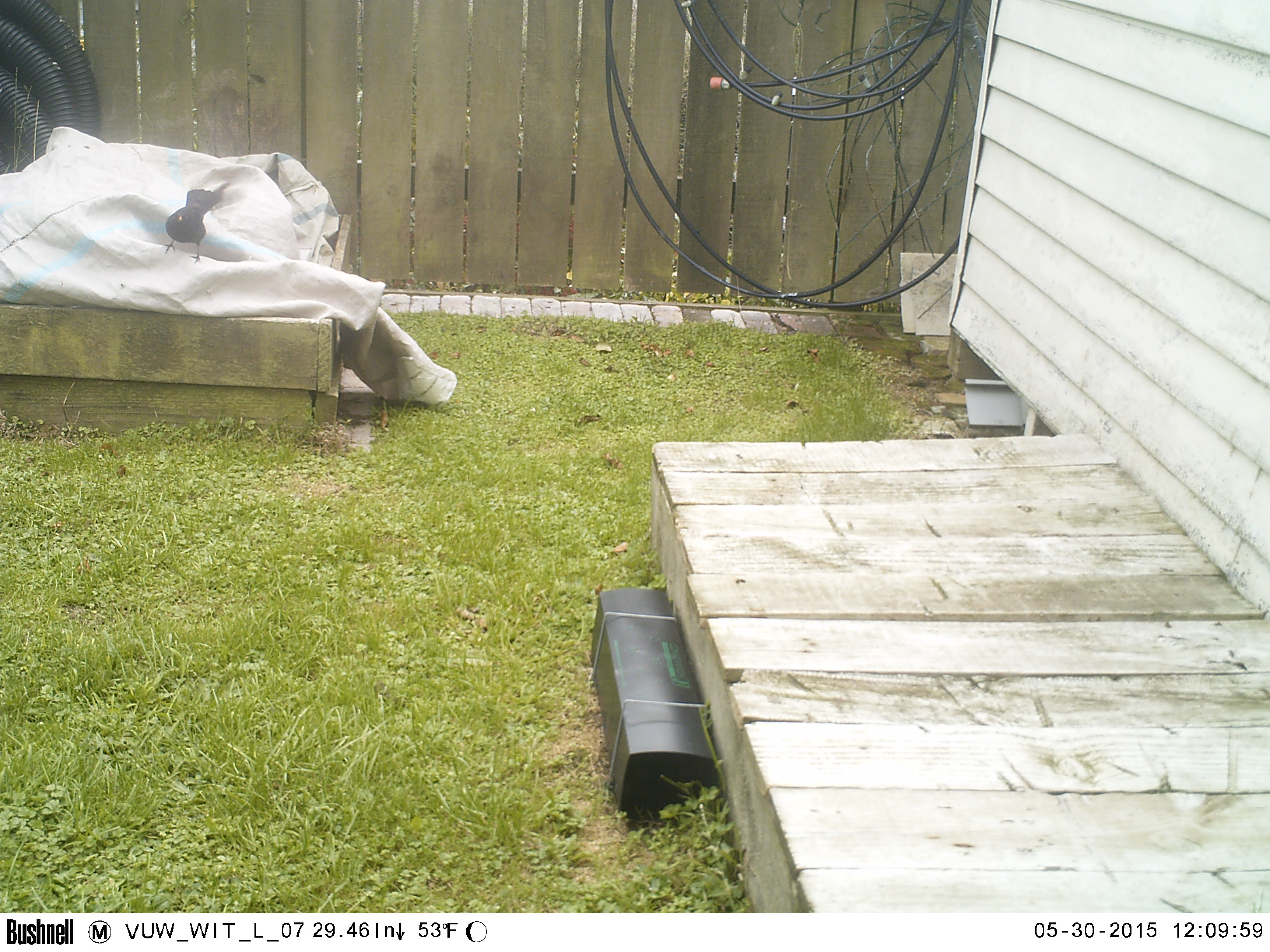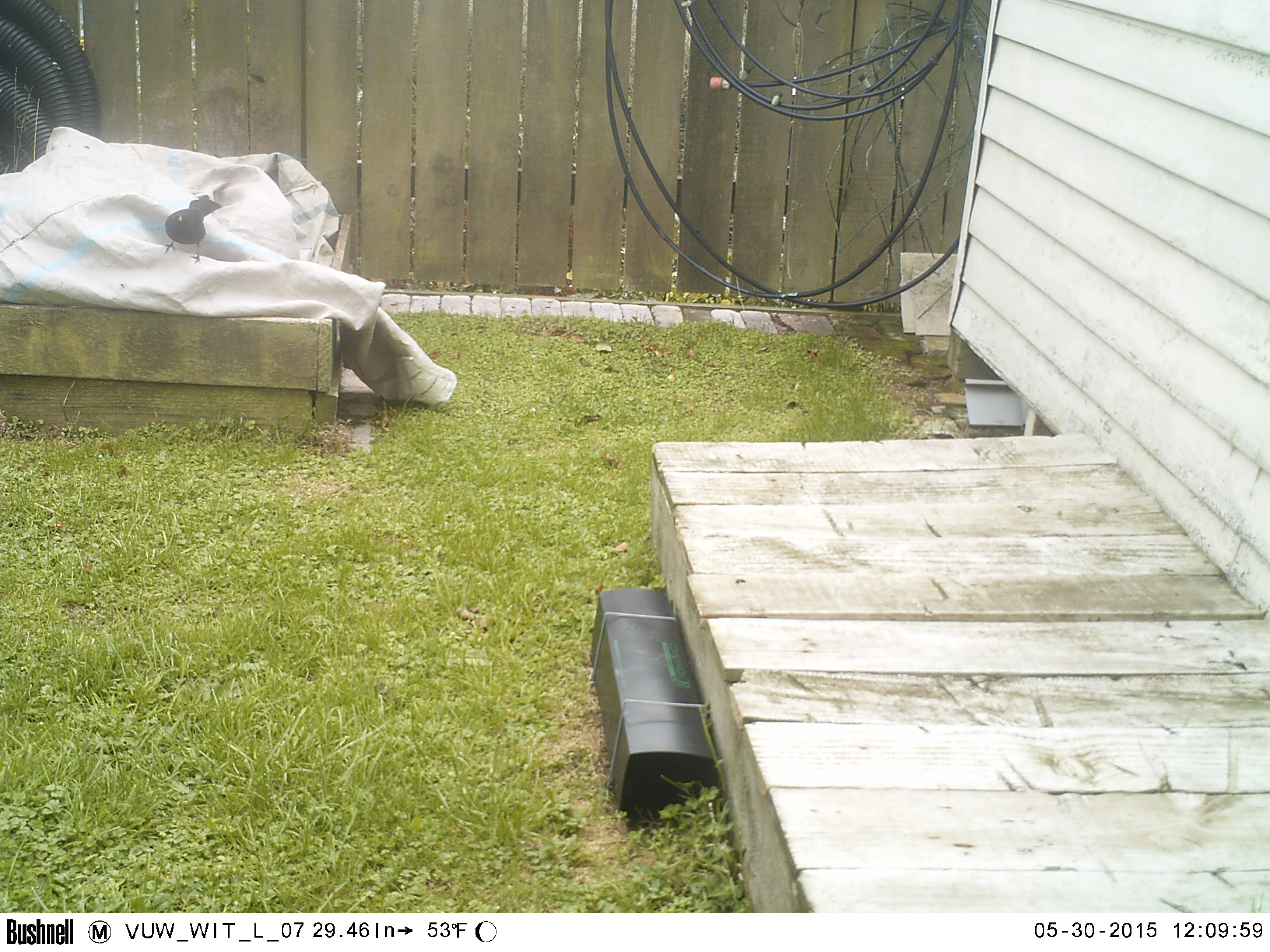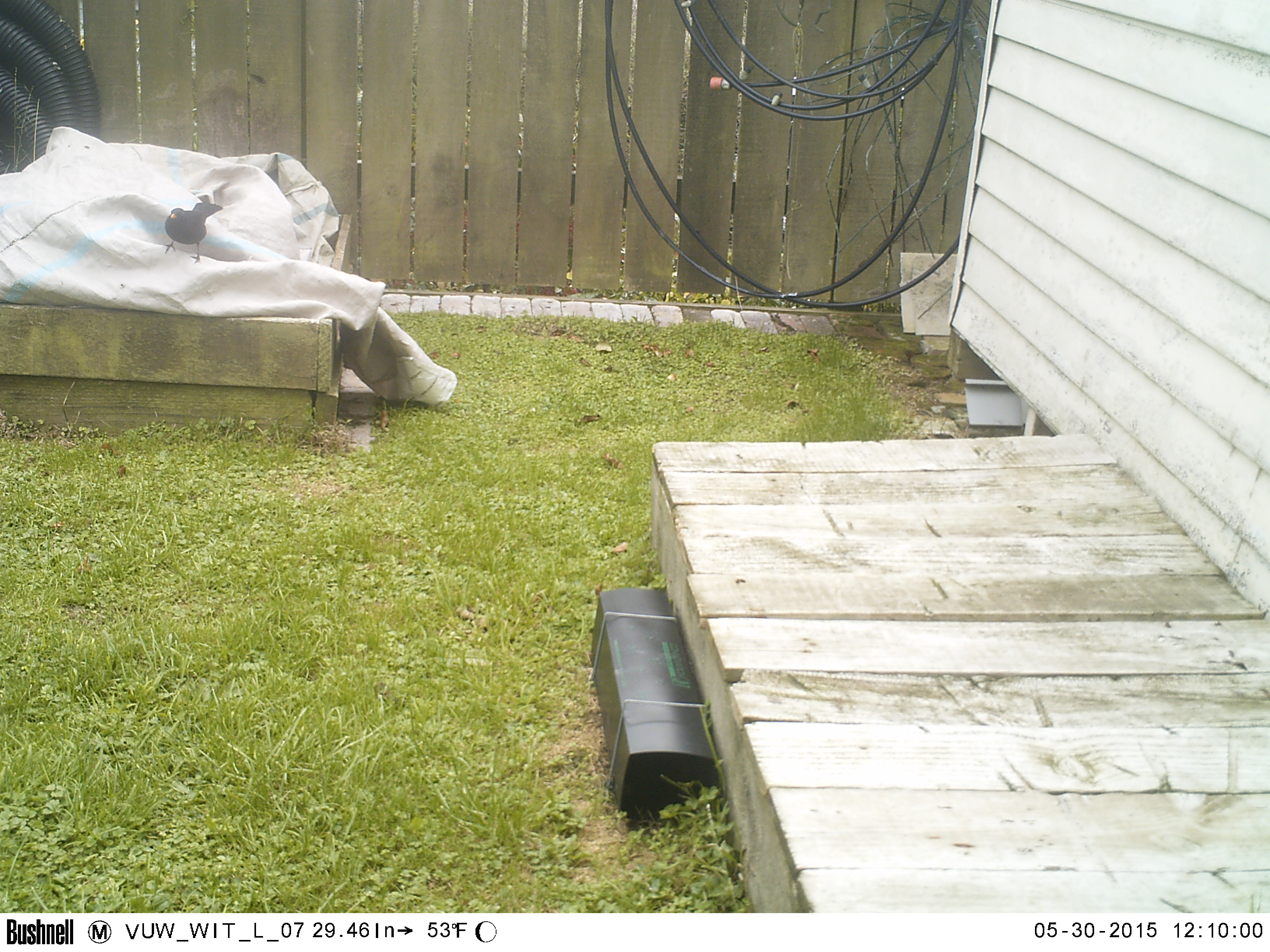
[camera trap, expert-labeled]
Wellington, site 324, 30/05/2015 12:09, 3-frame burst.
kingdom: Animalia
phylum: Chordata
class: Aves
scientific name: Aves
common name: bird